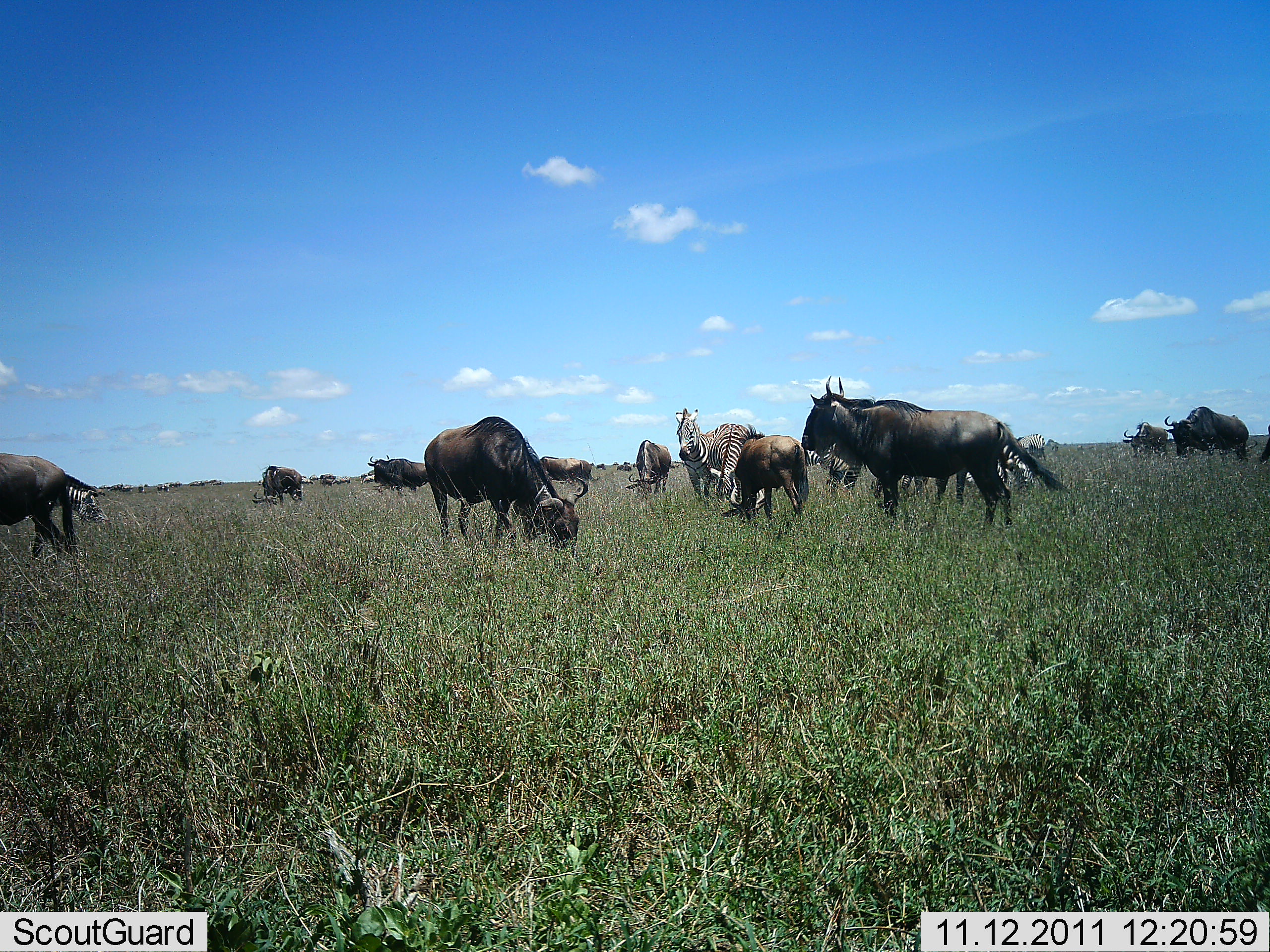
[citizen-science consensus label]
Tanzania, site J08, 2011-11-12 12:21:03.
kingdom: Animalia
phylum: Chordata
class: Mammalia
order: Artiodactyla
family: Bovidae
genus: Connochaetes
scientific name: Connochaetes taurinus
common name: blue wildebeest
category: wildebeest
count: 10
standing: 79%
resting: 7%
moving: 43%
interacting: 0%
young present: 7%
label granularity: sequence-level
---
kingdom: Animalia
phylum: Chordata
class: Mammalia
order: Perissodactyla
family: Equidae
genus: Equus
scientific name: Equus quagga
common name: plains zebra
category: zebra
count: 3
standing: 69%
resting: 0%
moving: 8%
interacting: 0%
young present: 0%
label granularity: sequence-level